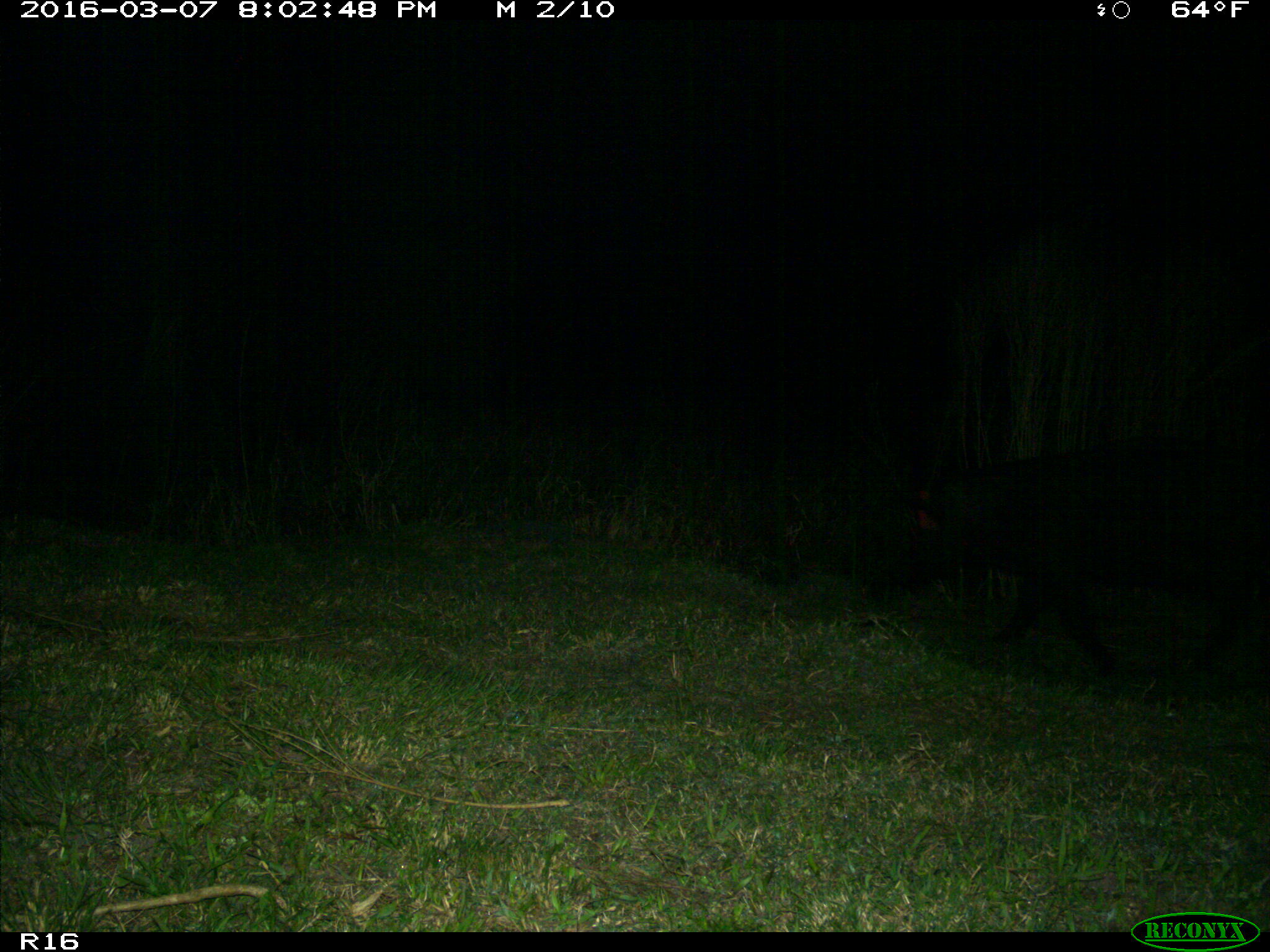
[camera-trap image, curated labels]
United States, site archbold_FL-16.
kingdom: Animalia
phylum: Chordata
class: Mammalia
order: Artiodactyla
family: Suidae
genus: Sus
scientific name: Sus scrofa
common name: wild boar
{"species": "Sus scrofa (wild boar)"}